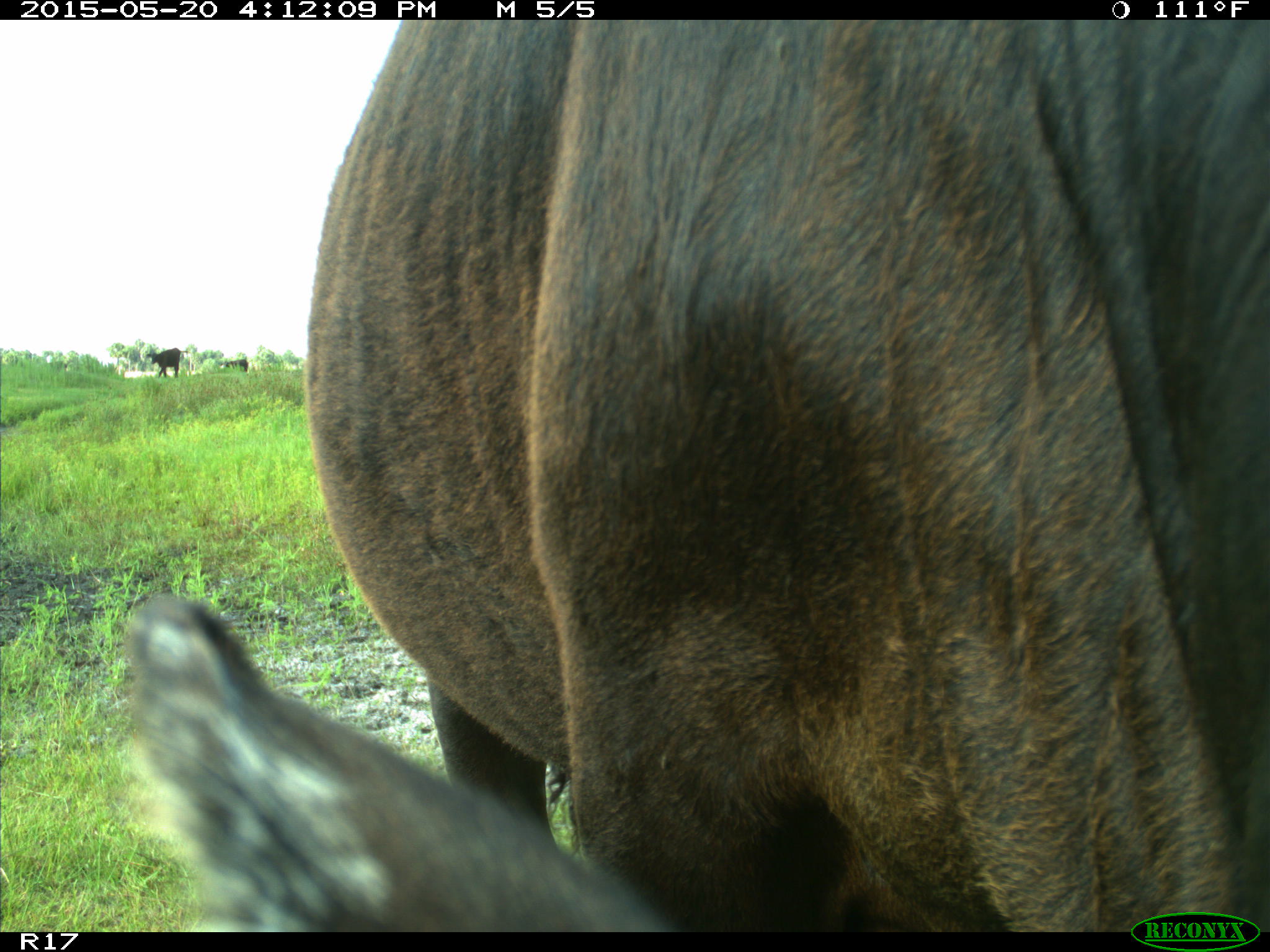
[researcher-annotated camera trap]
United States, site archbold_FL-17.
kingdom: Animalia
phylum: Chordata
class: Mammalia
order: Artiodactyla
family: Bovidae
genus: Bos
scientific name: Bos taurus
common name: domestic cow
Bos taurus (domestic cow).